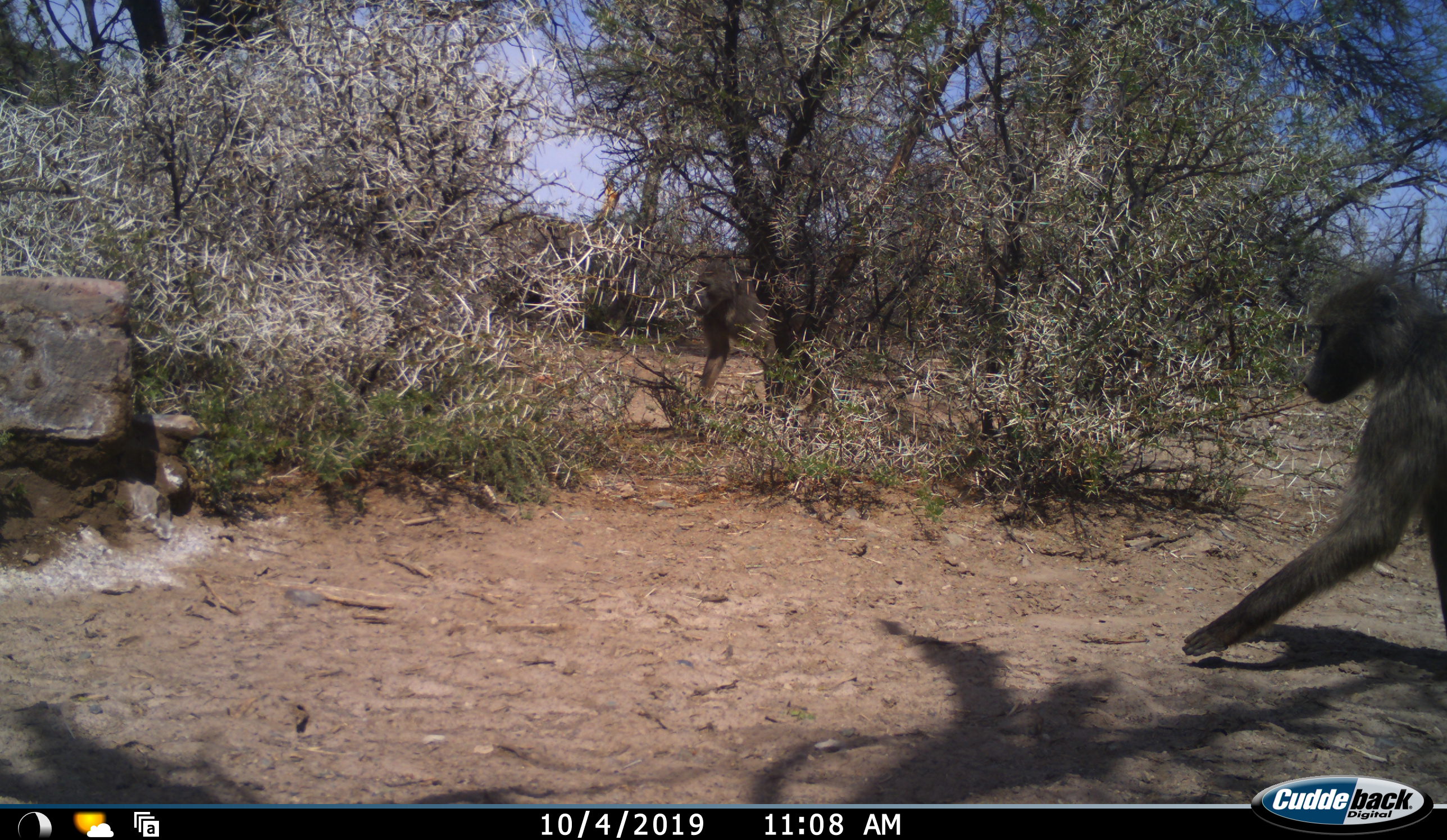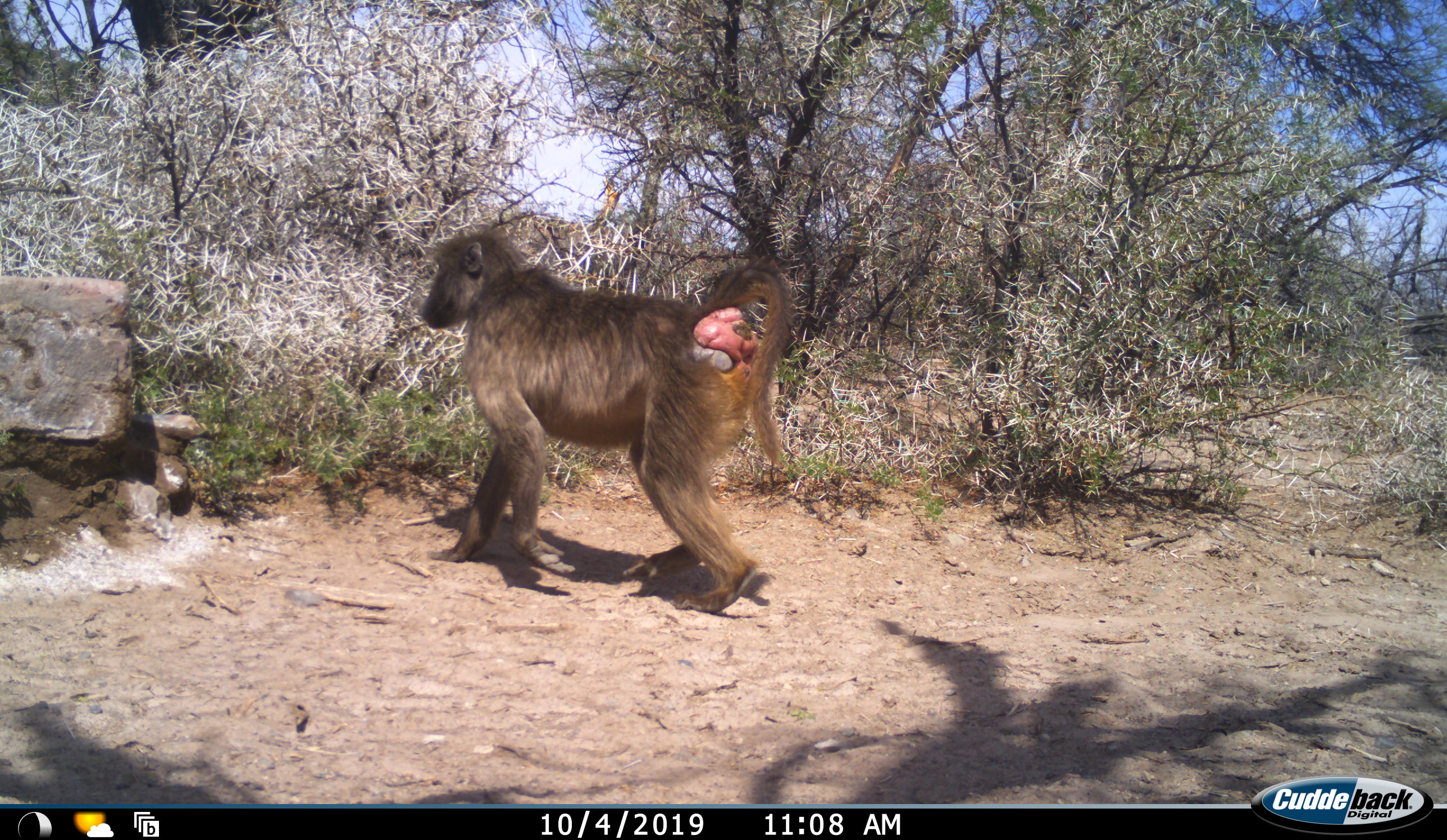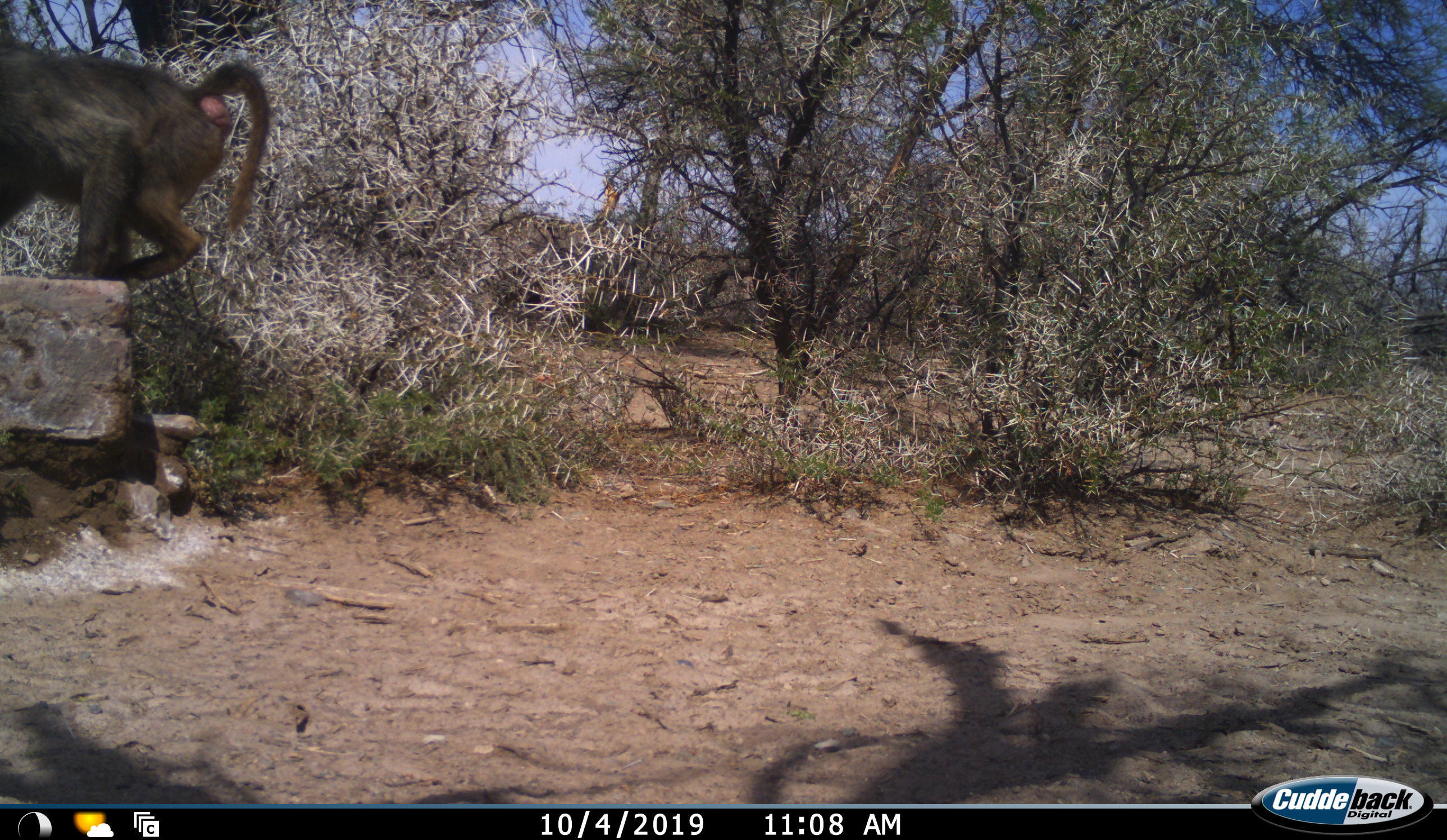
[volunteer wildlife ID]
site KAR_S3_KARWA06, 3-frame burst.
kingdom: Animalia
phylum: Chordata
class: Mammalia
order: Primates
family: Cercopithecidae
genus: Papio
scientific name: Papio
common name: baboon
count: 1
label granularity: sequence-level